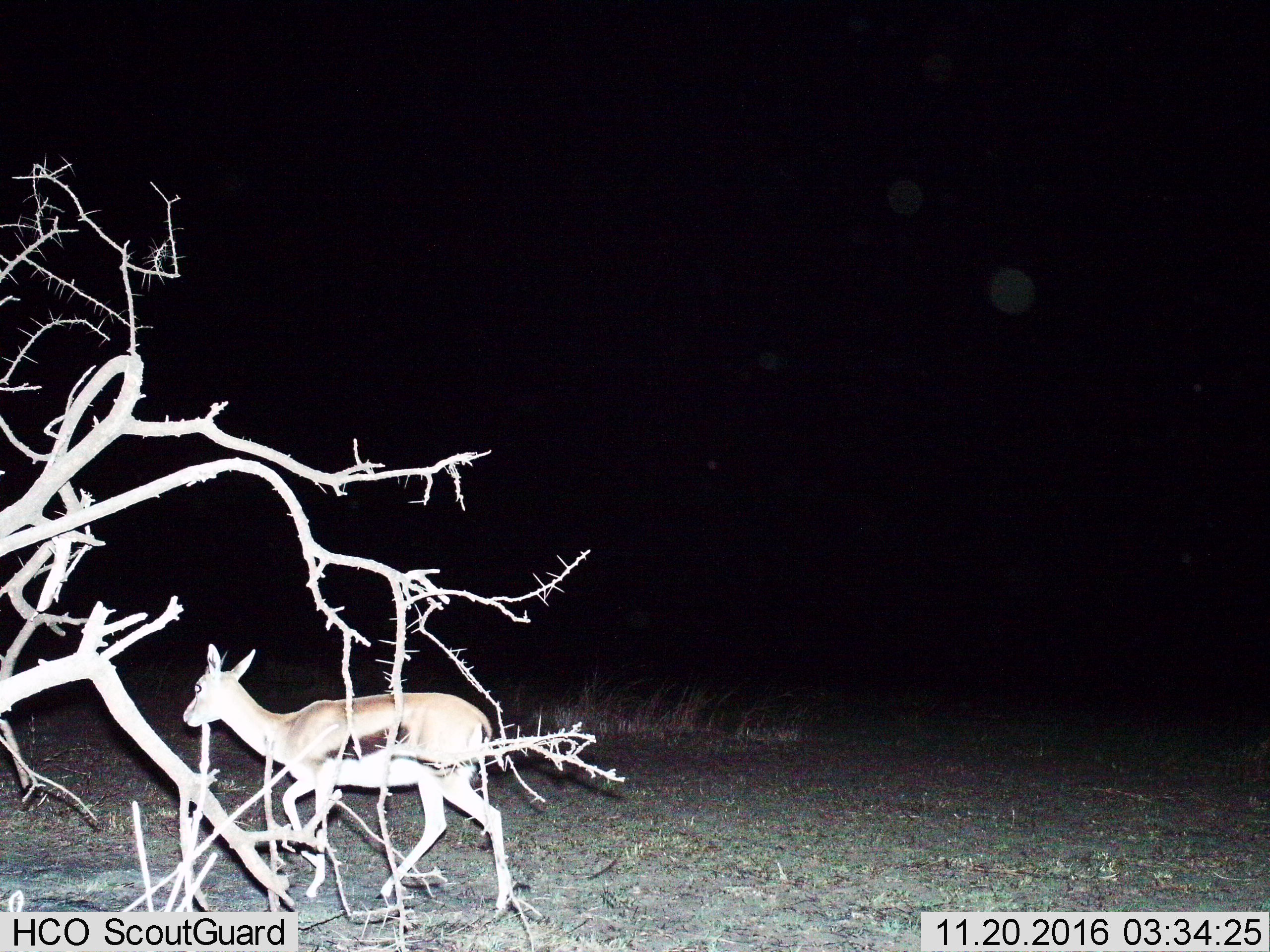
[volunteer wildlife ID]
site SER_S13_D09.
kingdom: Animalia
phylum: Chordata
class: Mammalia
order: Artiodactyla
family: Bovidae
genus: Eudorcas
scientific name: Eudorcas thomsonii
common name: thomson's gazelle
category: gazellethomsons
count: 1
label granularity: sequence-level